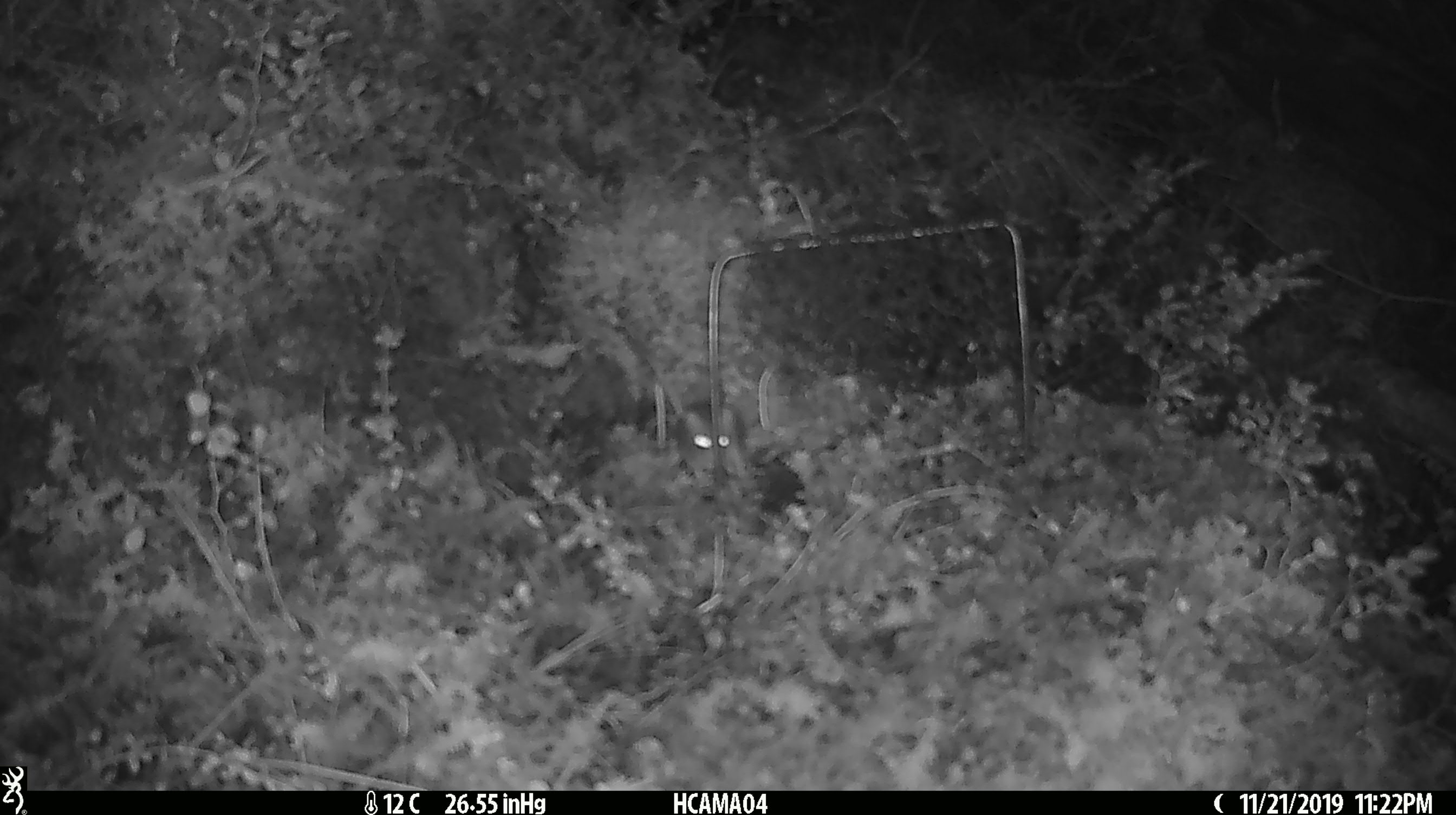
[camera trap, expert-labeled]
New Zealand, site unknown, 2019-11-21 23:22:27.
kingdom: Animalia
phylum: Chordata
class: Mammalia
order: Rodentia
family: Muridae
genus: Mus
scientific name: Mus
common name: mouse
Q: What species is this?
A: Mouse (Mus).